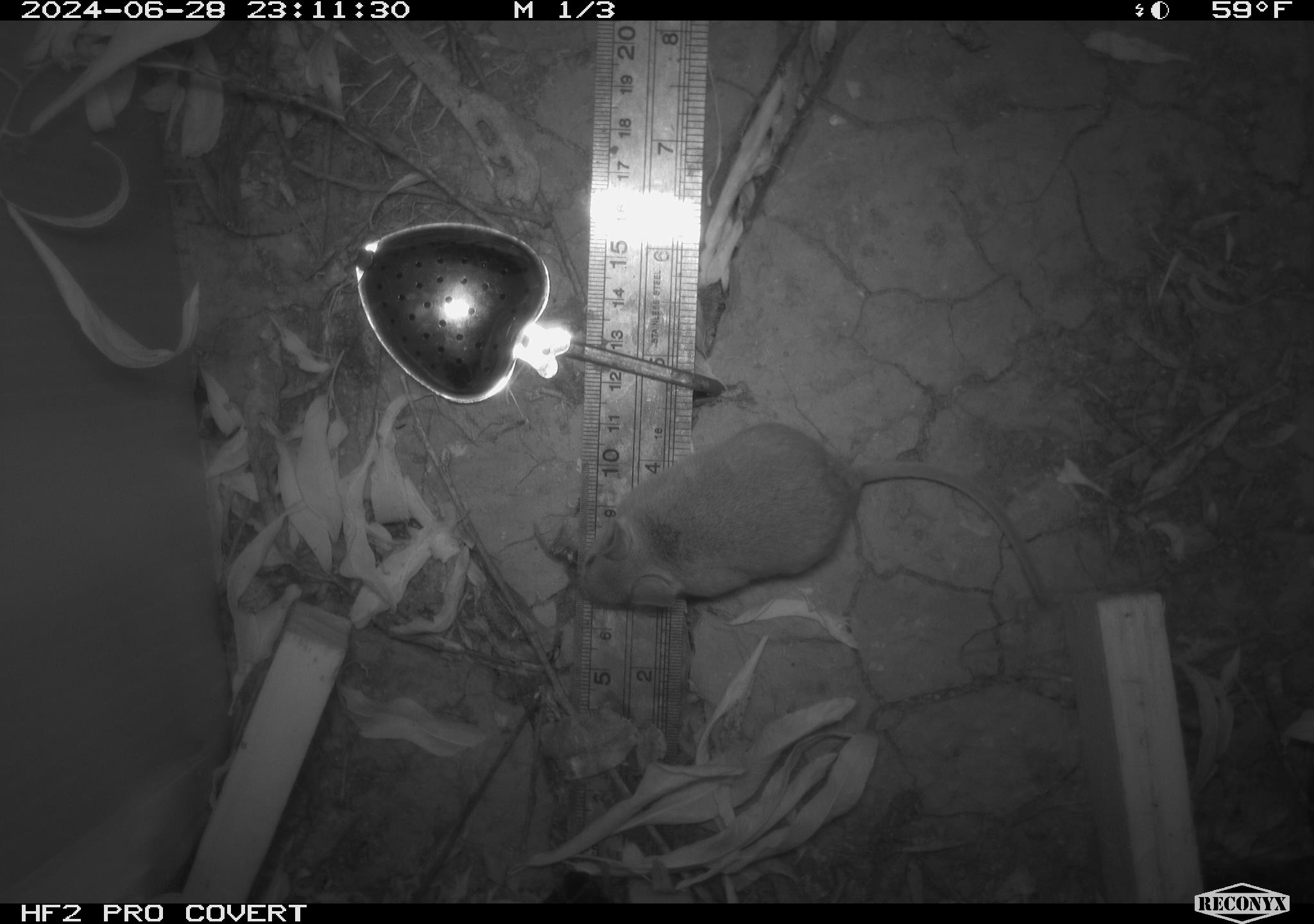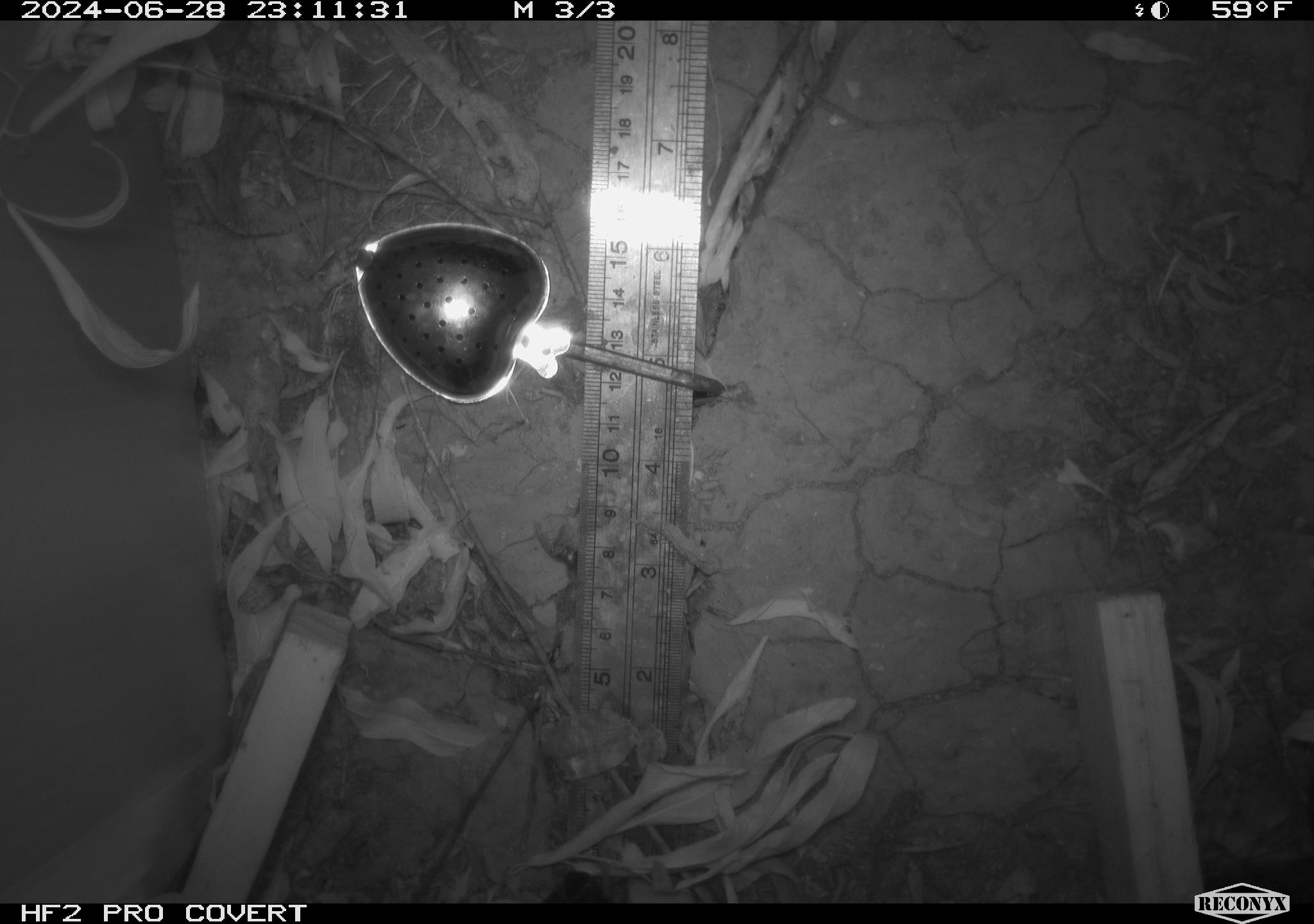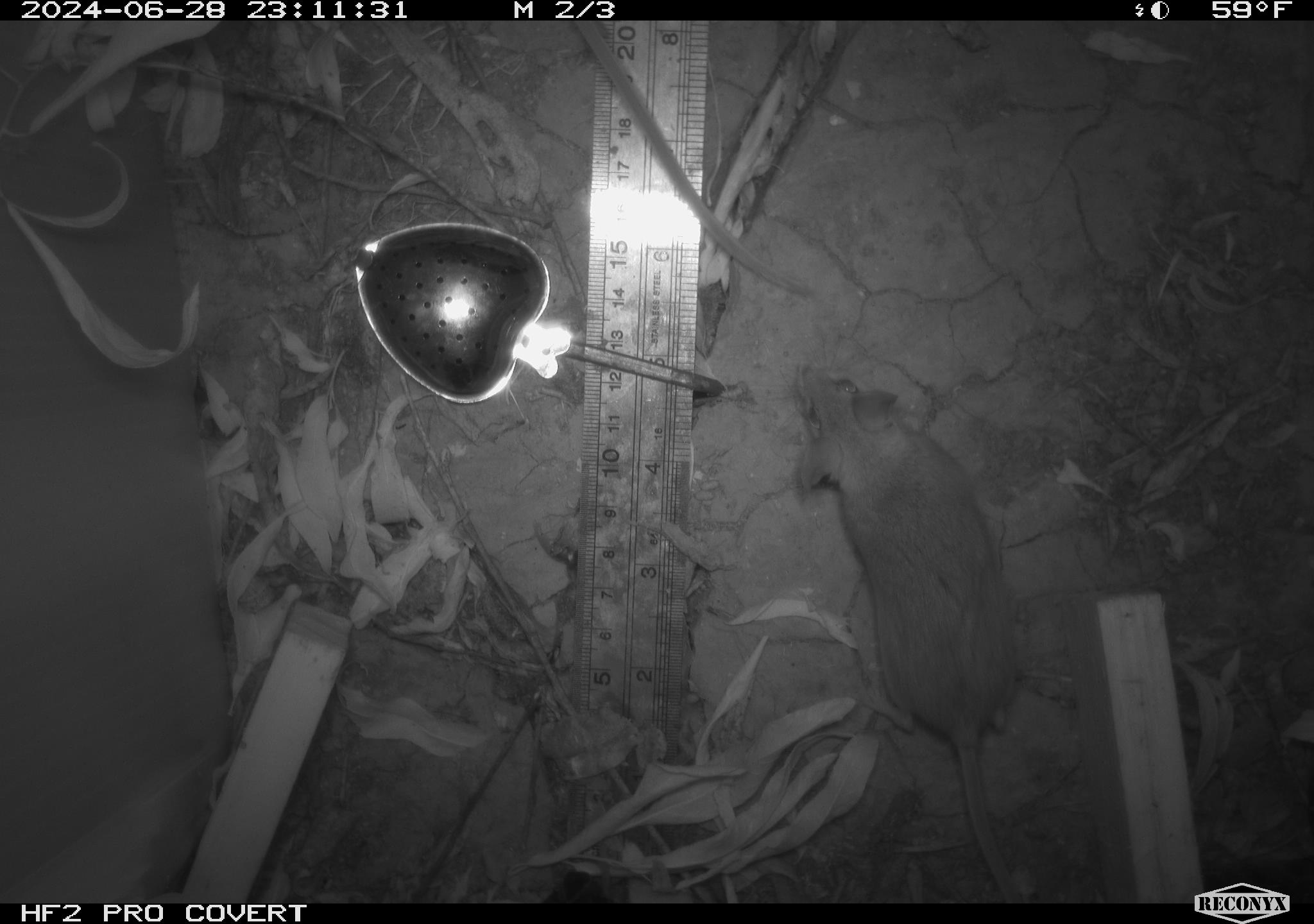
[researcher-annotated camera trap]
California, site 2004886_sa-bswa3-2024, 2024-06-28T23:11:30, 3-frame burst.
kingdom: Animalia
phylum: Chordata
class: Mammalia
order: Rodentia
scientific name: Rodentia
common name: mouse species